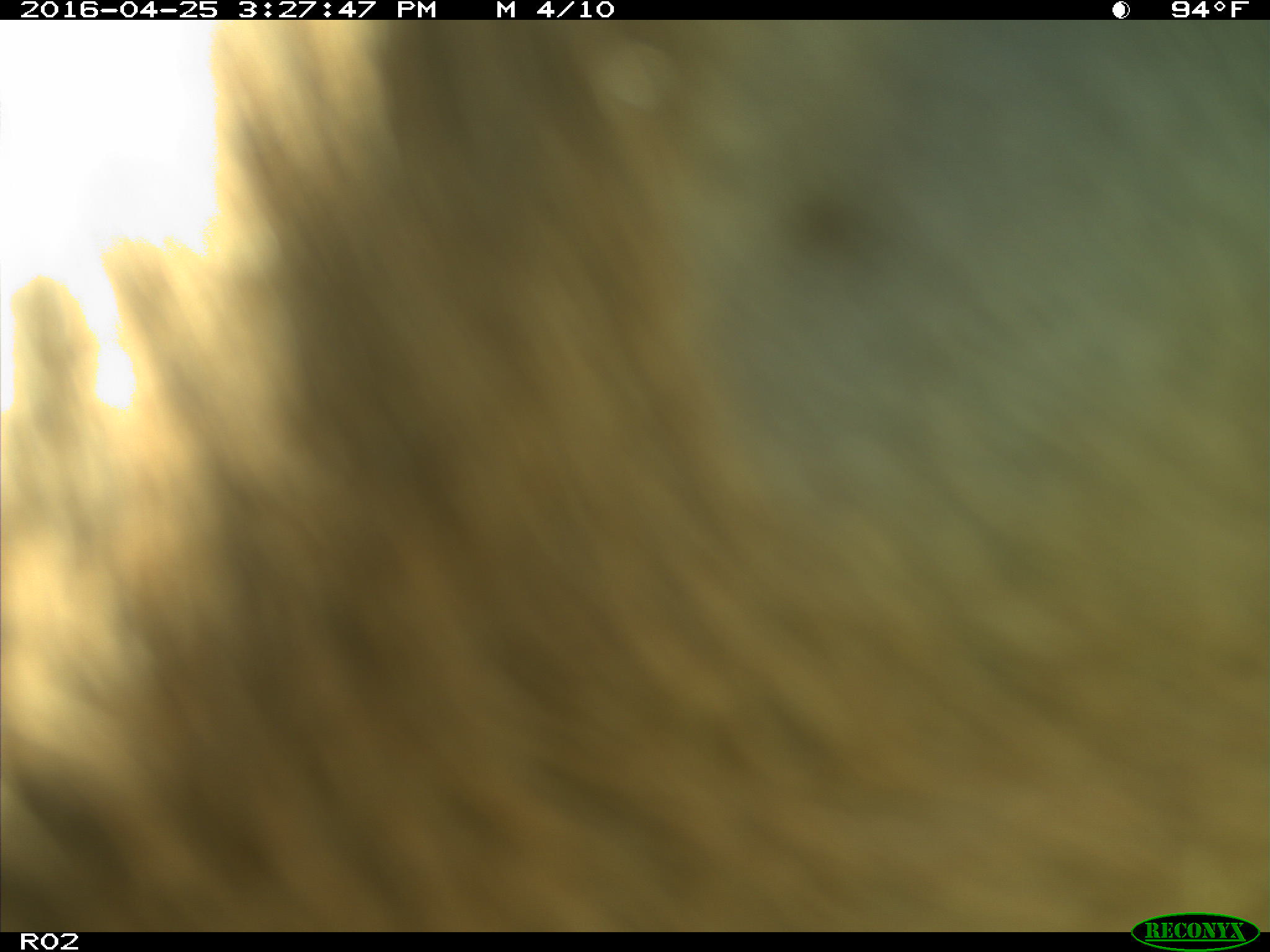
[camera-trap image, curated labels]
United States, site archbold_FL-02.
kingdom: Animalia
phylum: Chordata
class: Mammalia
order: Artiodactyla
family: Bovidae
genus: Bos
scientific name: Bos taurus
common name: domestic cow